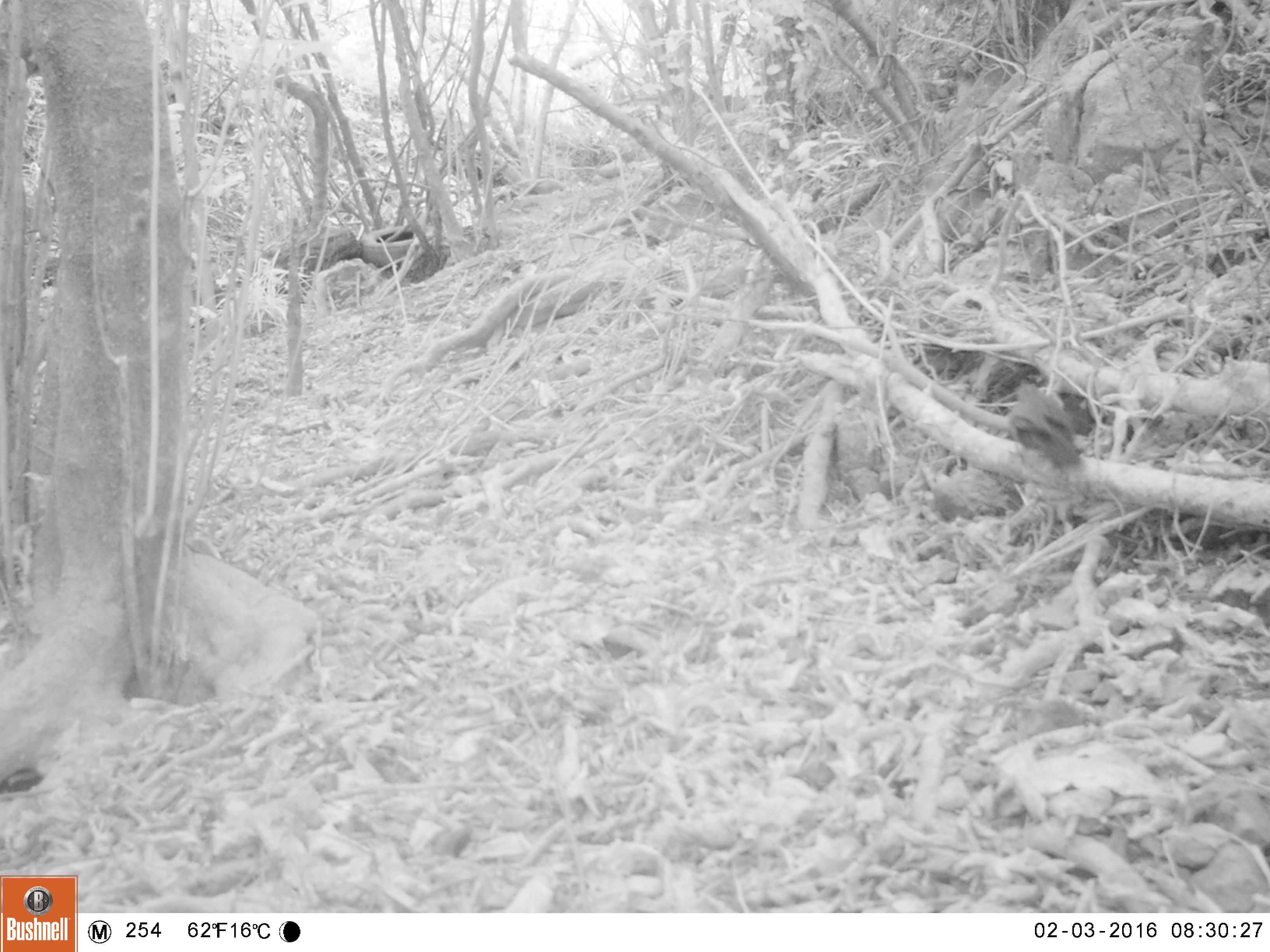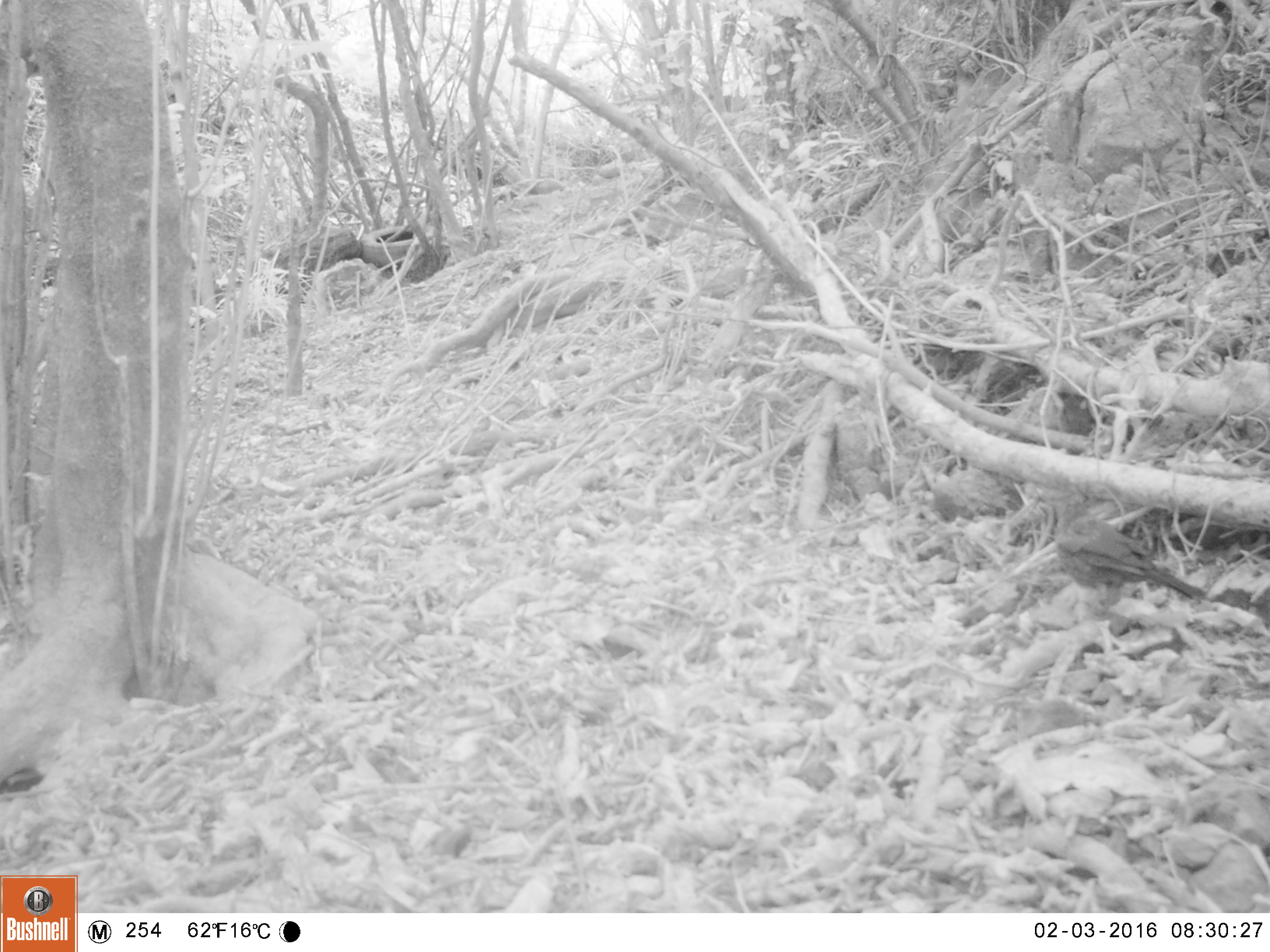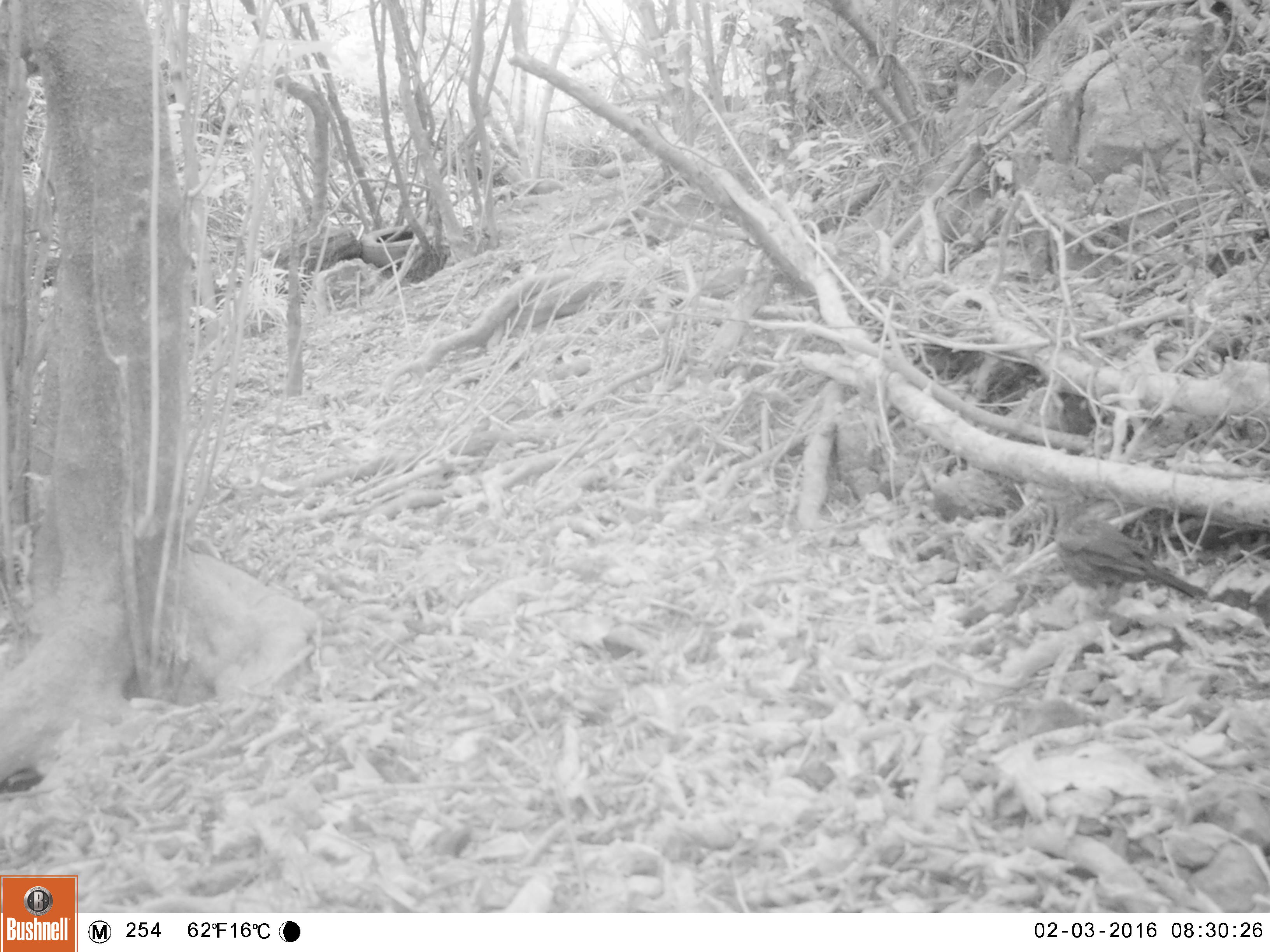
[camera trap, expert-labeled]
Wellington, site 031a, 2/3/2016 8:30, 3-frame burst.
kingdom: Animalia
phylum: Chordata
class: Aves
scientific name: Aves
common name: bird